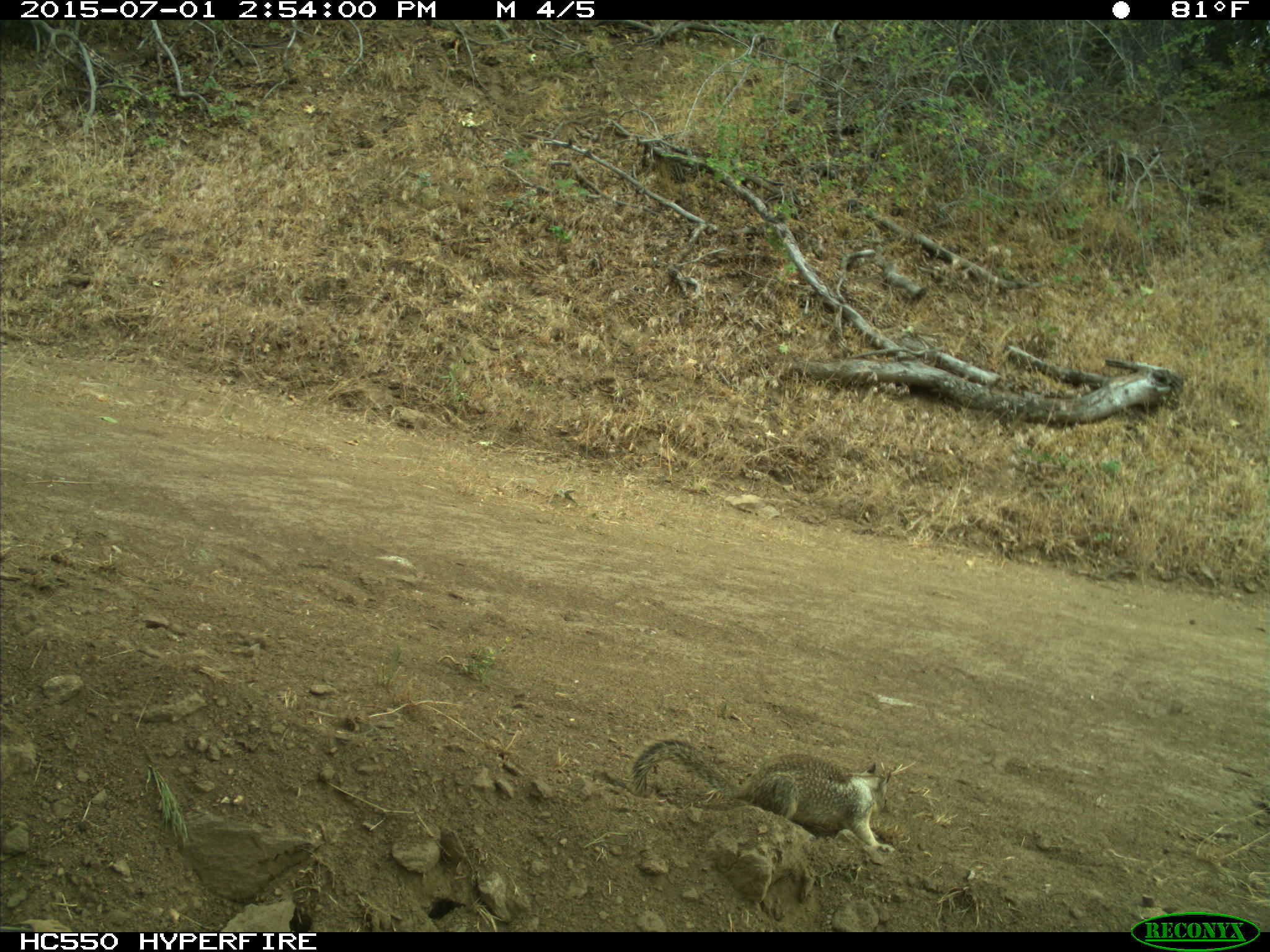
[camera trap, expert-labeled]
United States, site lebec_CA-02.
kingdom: Animalia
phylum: Chordata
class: Mammalia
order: Rodentia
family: Sciuridae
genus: Otospermophilus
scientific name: Otospermophilus beecheyi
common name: california ground squirrel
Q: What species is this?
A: Otospermophilus beecheyi (california ground squirrel).